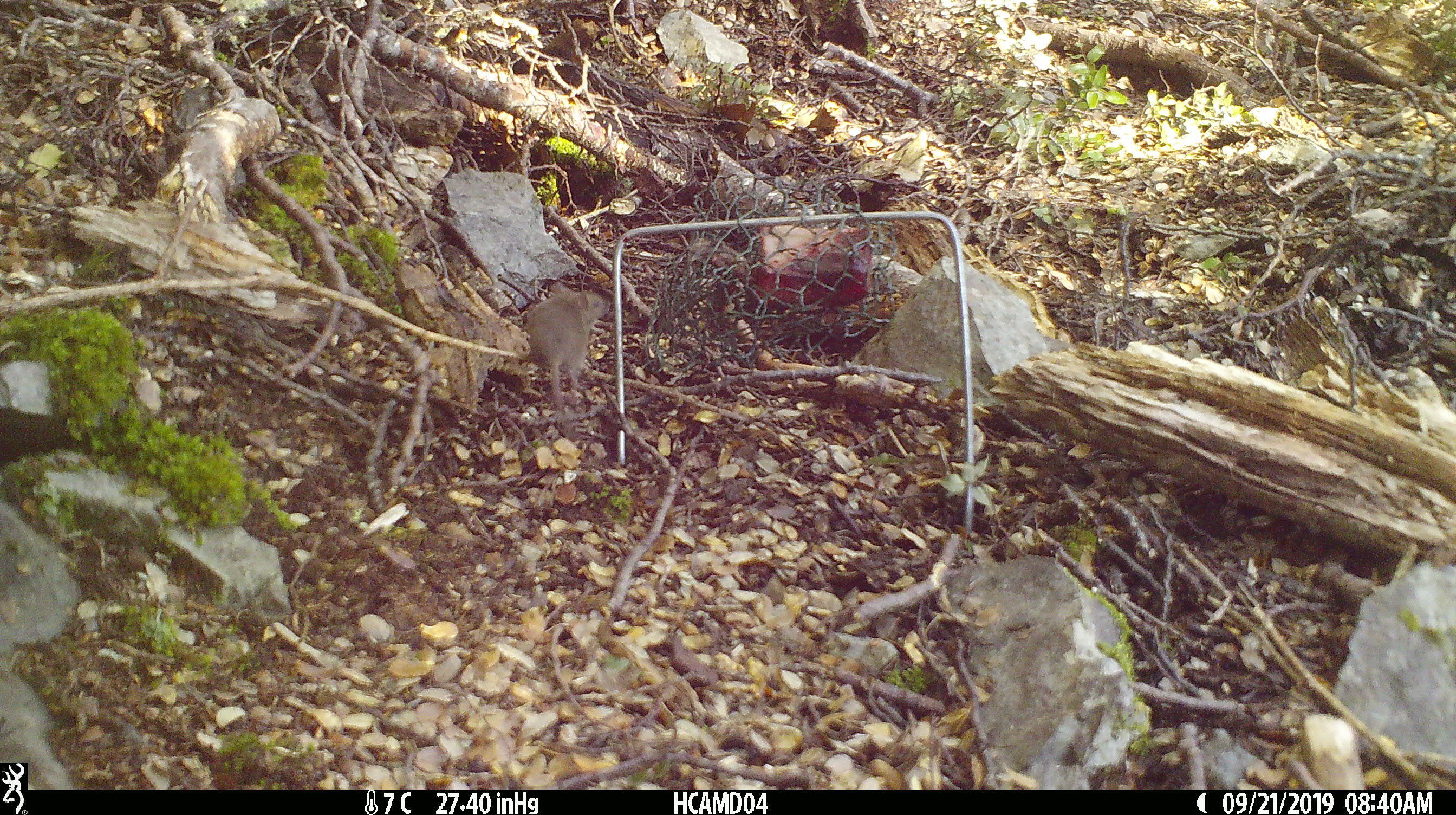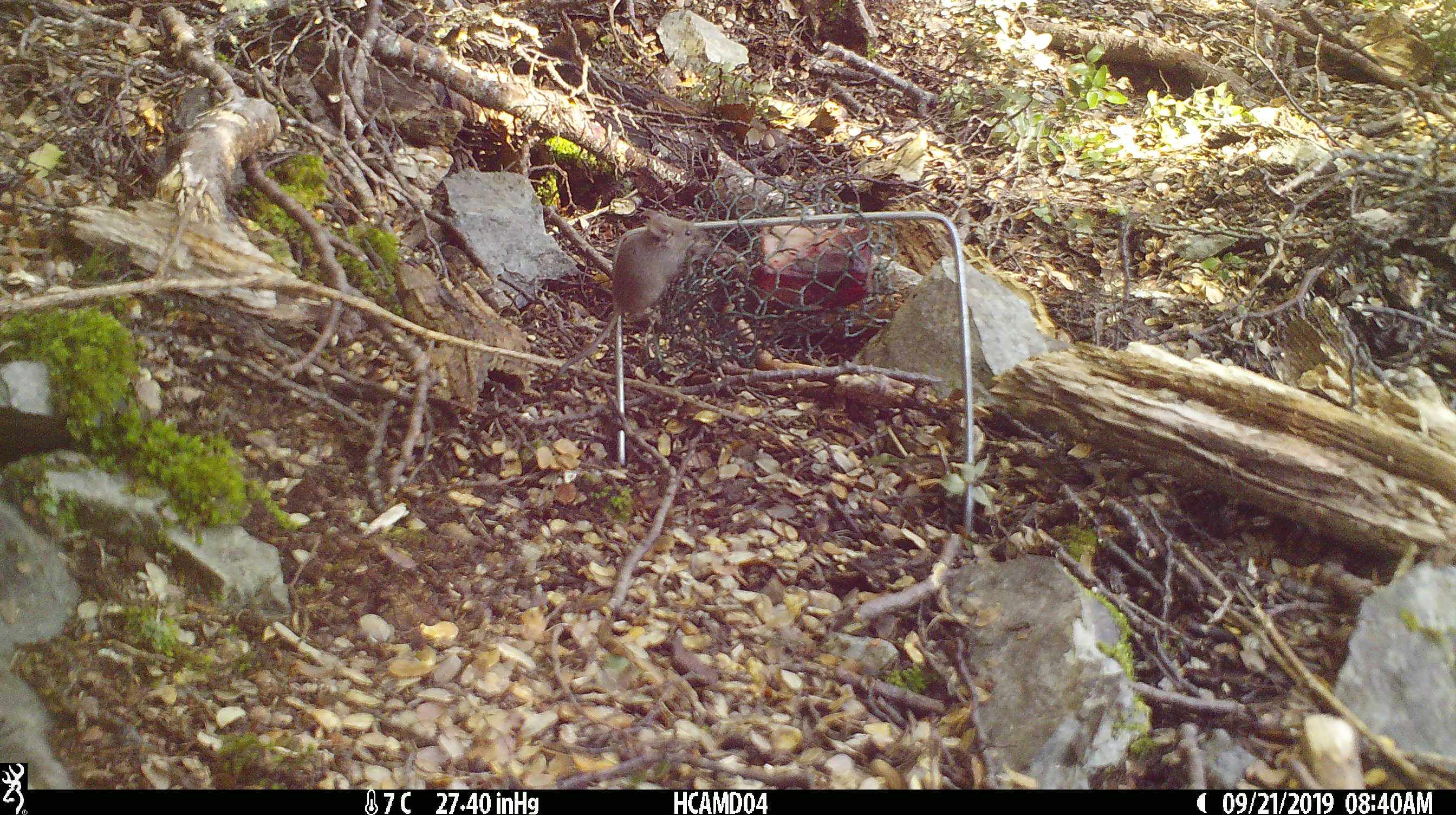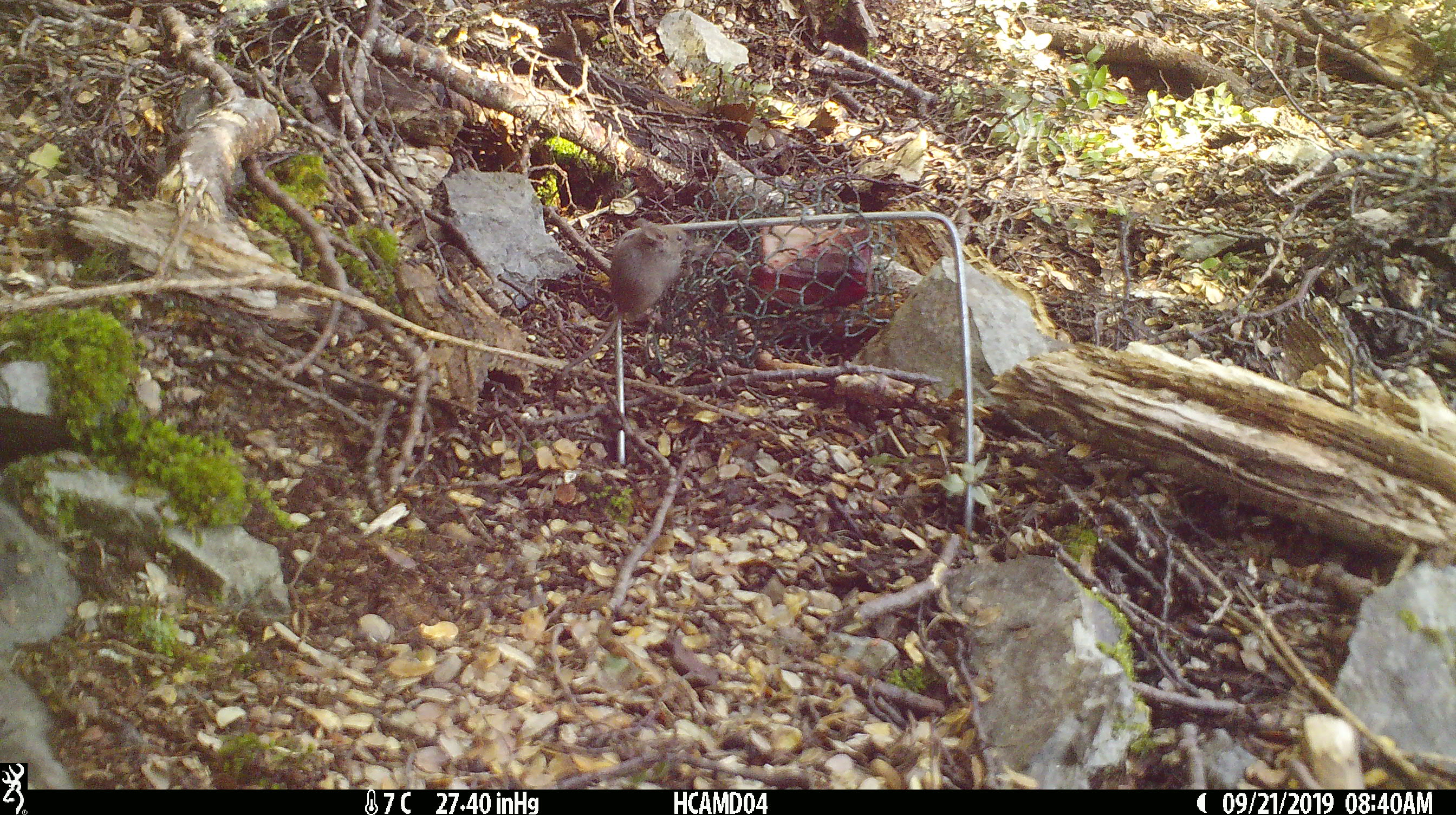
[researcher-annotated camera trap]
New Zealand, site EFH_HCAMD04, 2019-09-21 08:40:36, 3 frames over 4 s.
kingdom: Animalia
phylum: Chordata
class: Mammalia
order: Rodentia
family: Muridae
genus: Mus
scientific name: Mus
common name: mouse